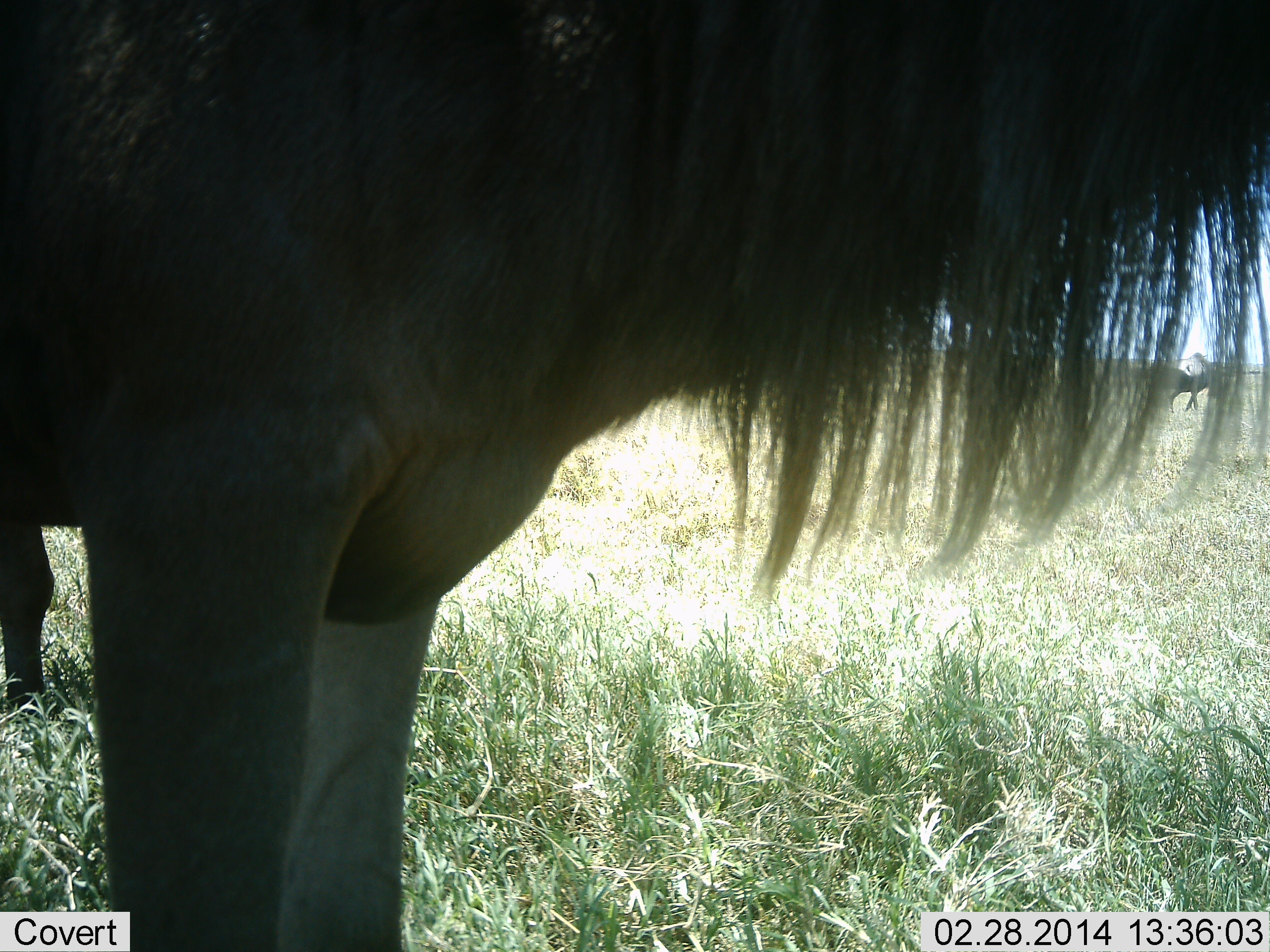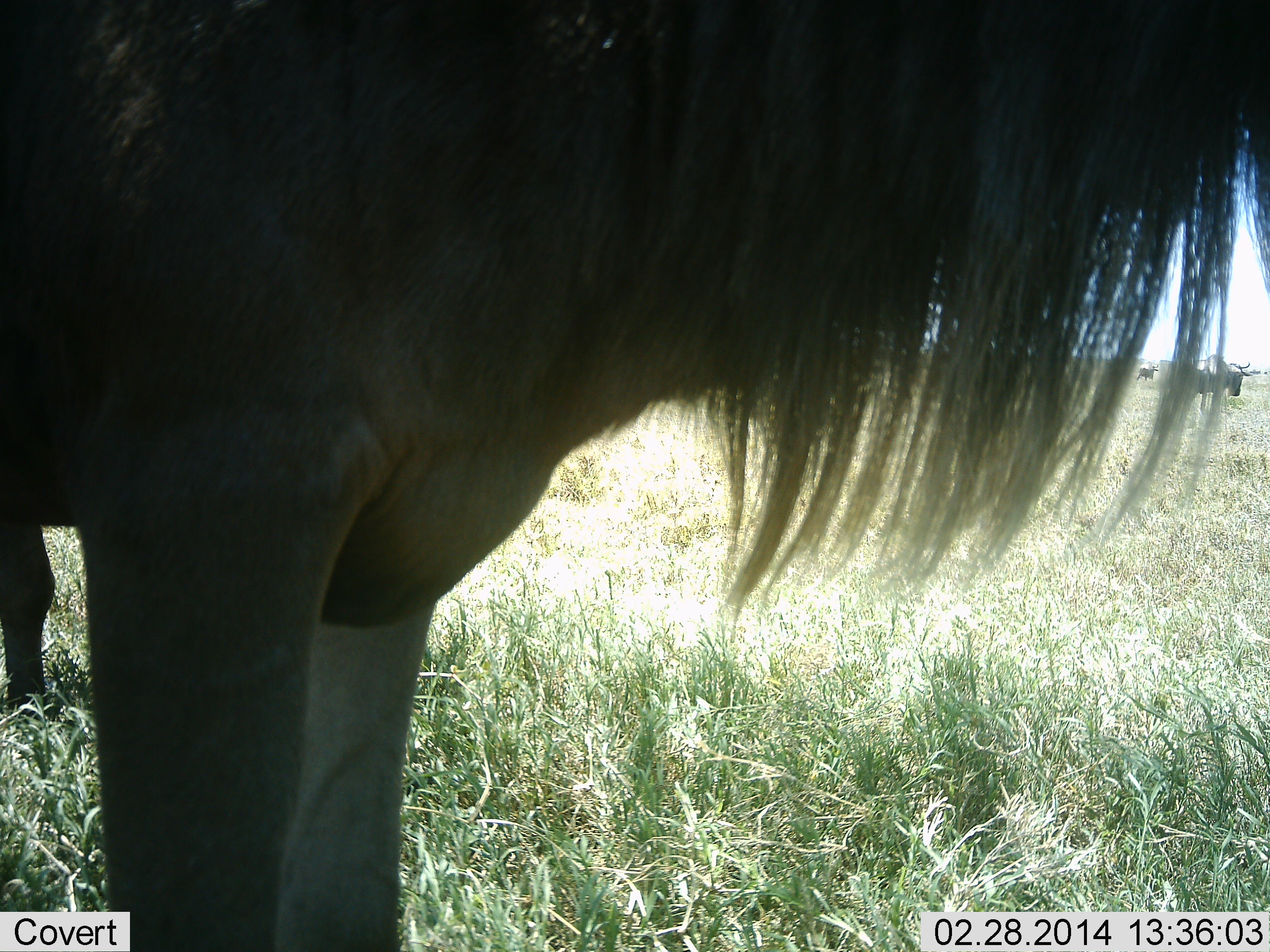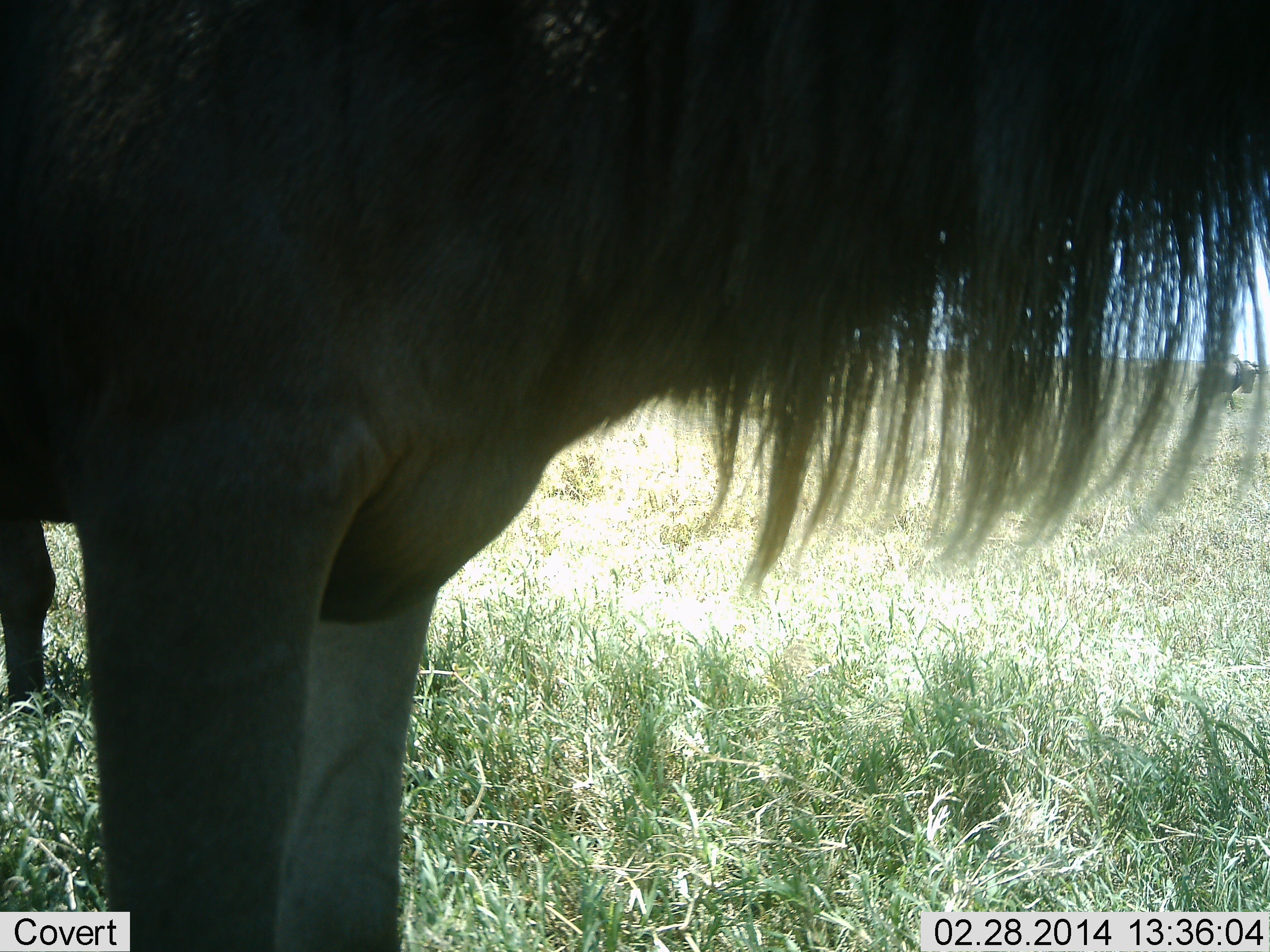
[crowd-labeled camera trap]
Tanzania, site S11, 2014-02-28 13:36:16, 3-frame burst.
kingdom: Animalia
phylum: Chordata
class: Mammalia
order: Artiodactyla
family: Bovidae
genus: Connochaetes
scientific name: Connochaetes taurinus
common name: blue wildebeest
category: wildebeest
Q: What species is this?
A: Wildebeest (blue wildebeest) (Connochaetes taurinus).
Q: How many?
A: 3.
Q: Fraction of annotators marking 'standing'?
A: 100%.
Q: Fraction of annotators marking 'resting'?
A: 0%.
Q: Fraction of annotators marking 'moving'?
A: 40%.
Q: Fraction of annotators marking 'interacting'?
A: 0%.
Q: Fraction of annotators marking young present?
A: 0%.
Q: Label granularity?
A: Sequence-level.